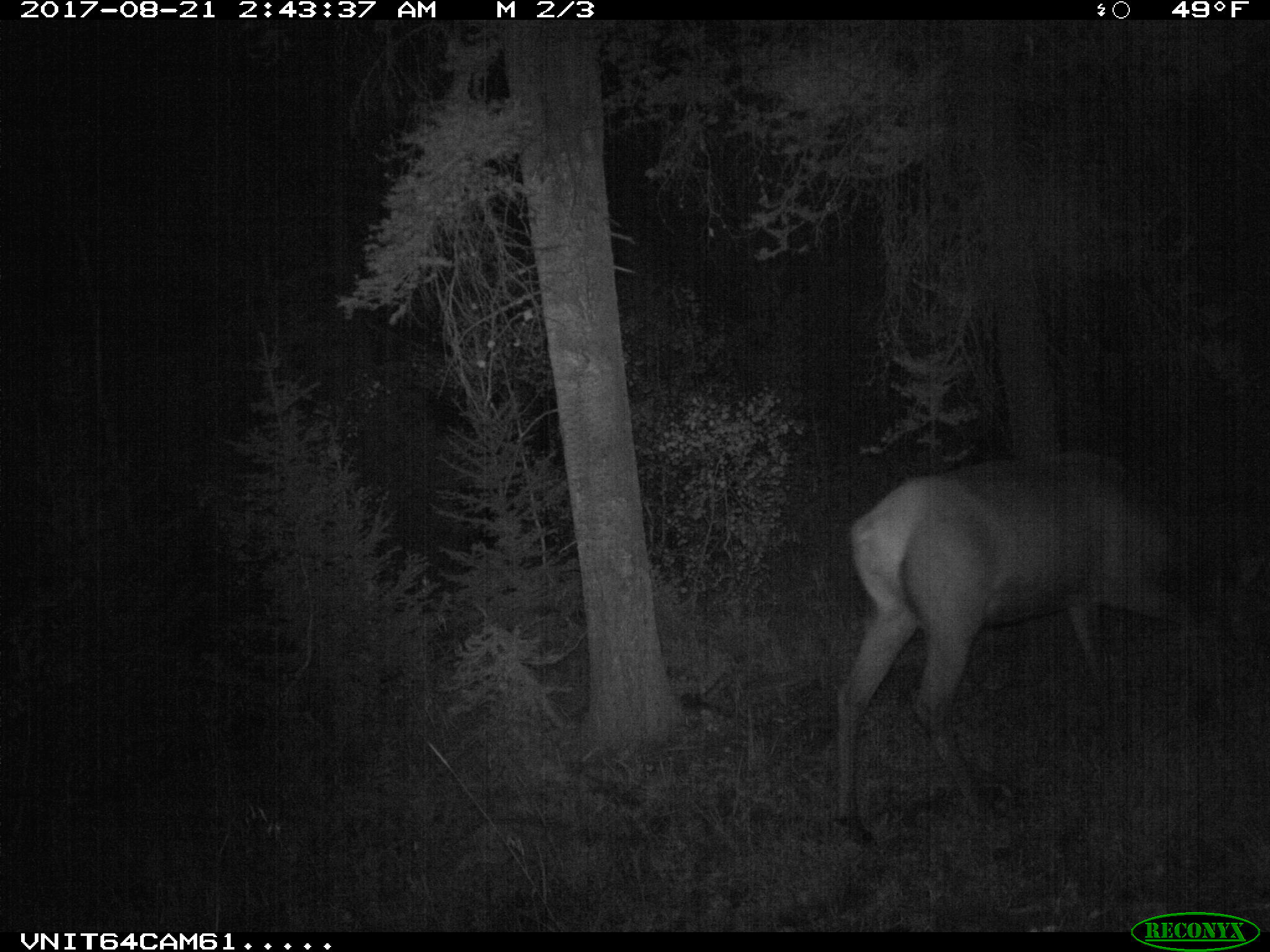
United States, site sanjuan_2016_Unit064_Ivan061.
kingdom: Animalia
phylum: Chordata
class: Mammalia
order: Artiodactyla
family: Cervidae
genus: Cervus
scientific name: Cervus elaphus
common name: red deer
Cervus elaphus (red deer).